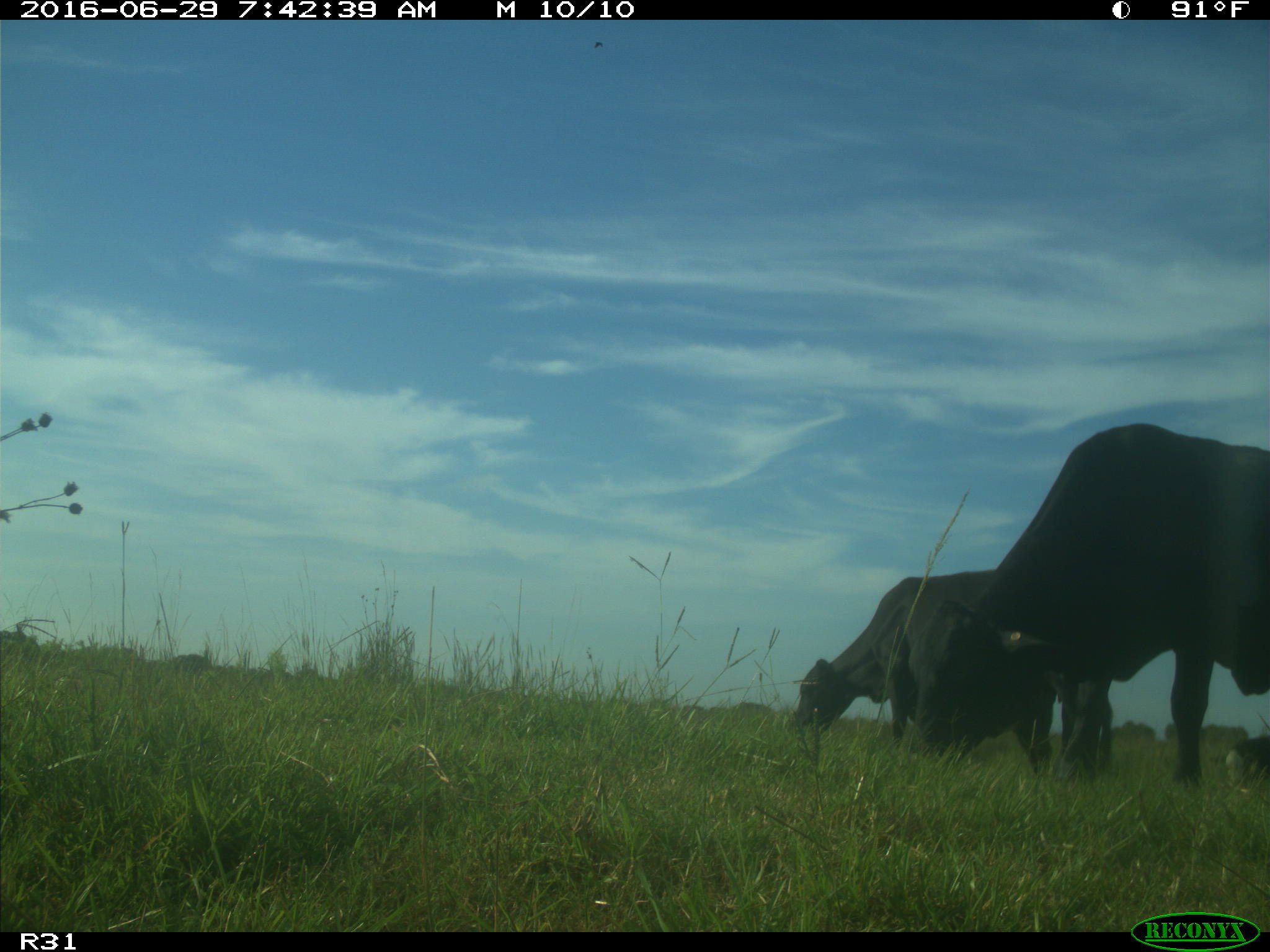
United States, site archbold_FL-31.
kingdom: Animalia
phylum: Chordata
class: Mammalia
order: Artiodactyla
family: Bovidae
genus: Bos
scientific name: Bos taurus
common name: domestic cow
Bos taurus (domestic cow).